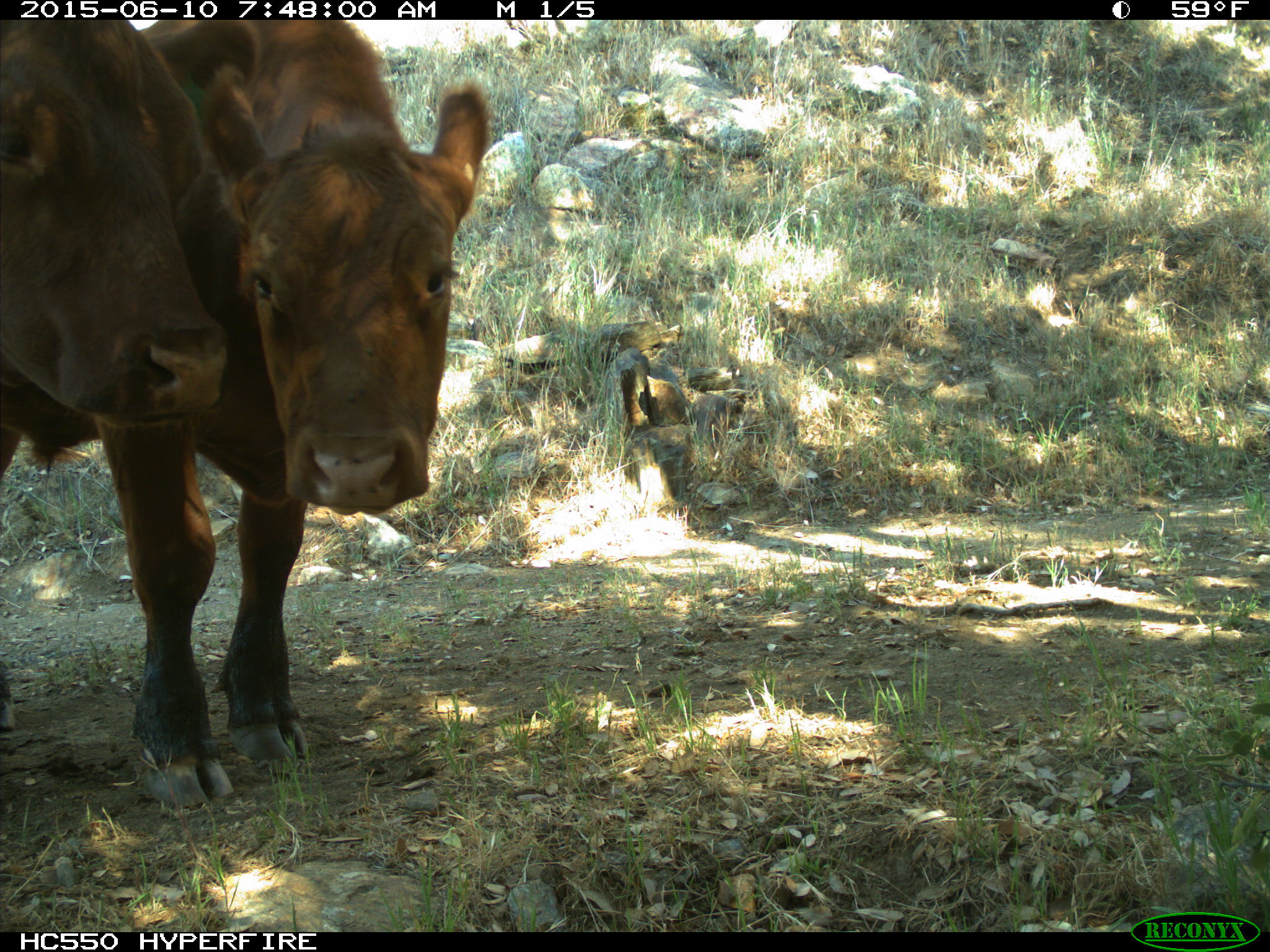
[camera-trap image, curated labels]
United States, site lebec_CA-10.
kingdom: Animalia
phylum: Chordata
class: Mammalia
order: Artiodactyla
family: Bovidae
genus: Bos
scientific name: Bos taurus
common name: domestic cow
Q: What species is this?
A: Bos taurus (domestic cow).